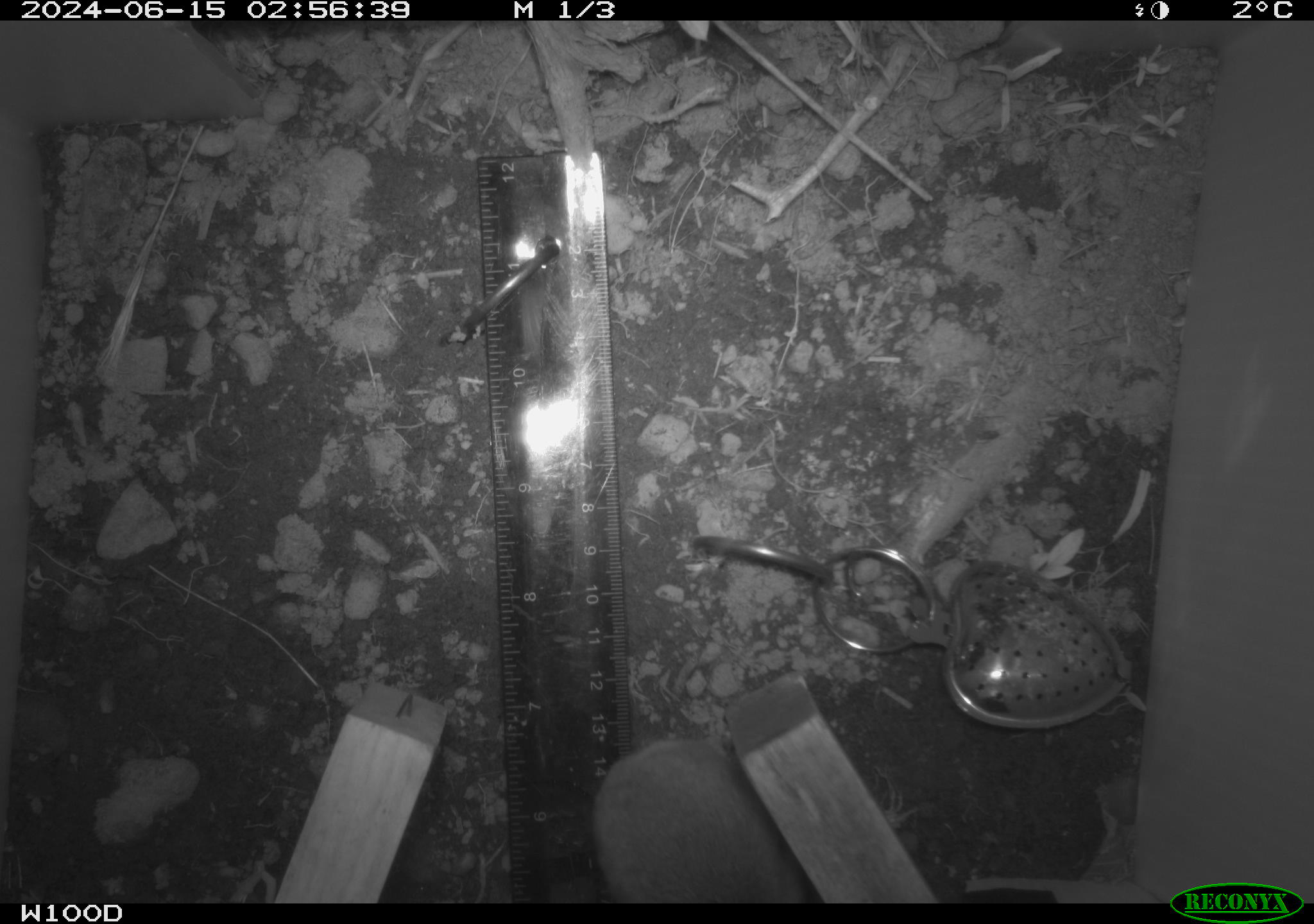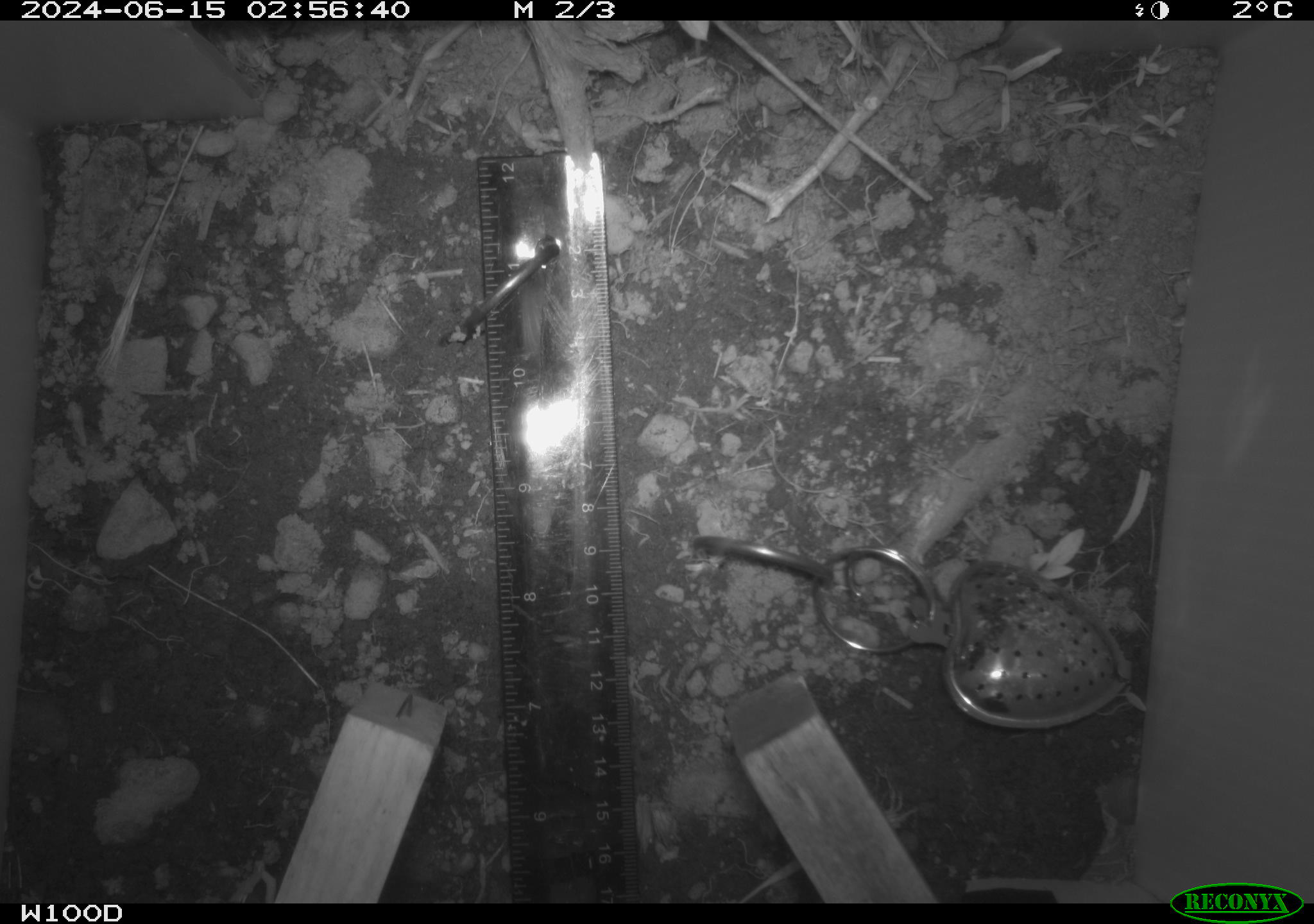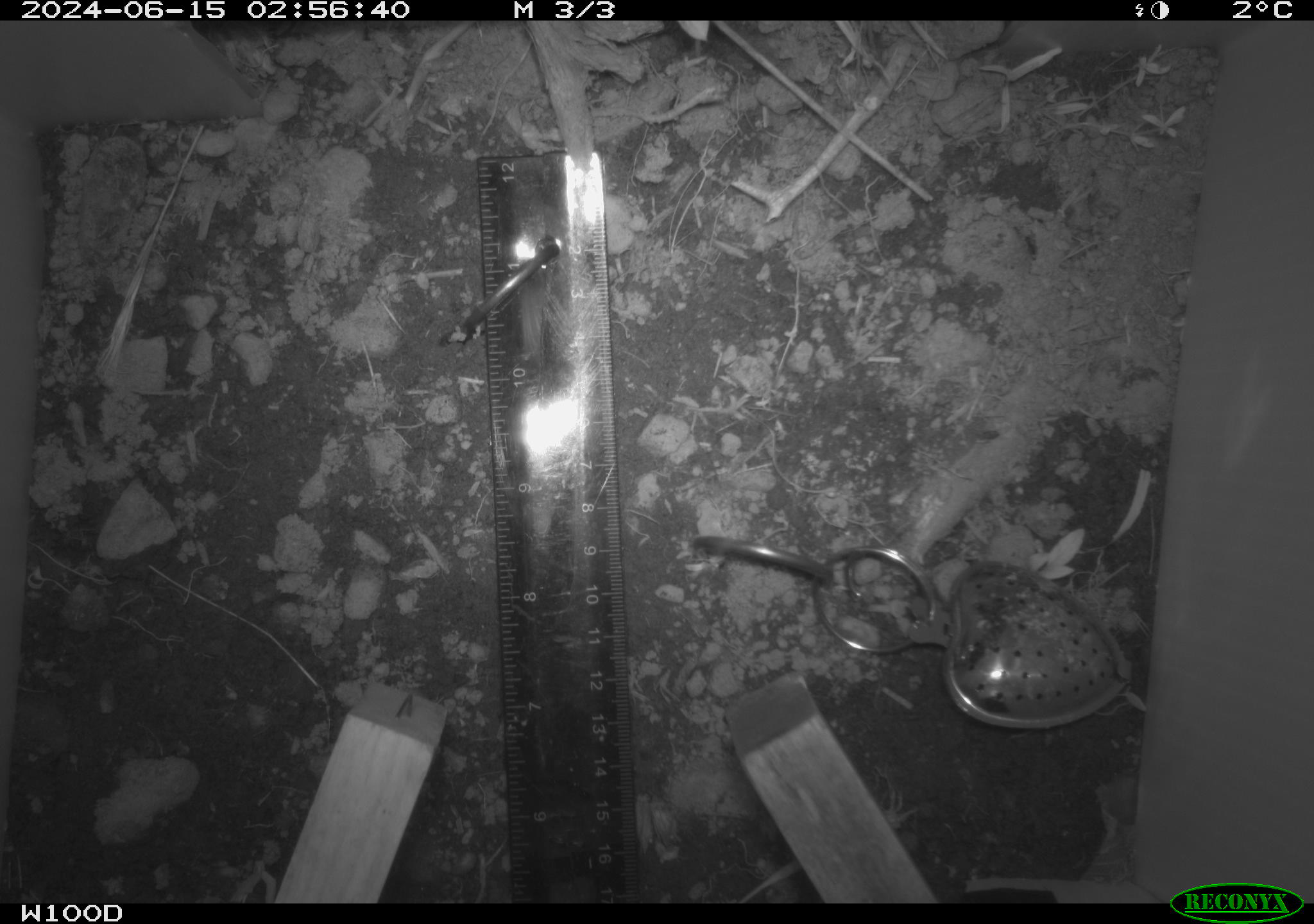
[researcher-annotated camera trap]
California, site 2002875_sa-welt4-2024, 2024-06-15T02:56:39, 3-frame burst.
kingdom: Animalia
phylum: Chordata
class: Mammalia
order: Rodentia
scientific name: Rodentia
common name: rodent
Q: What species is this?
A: Rodent (Rodentia).